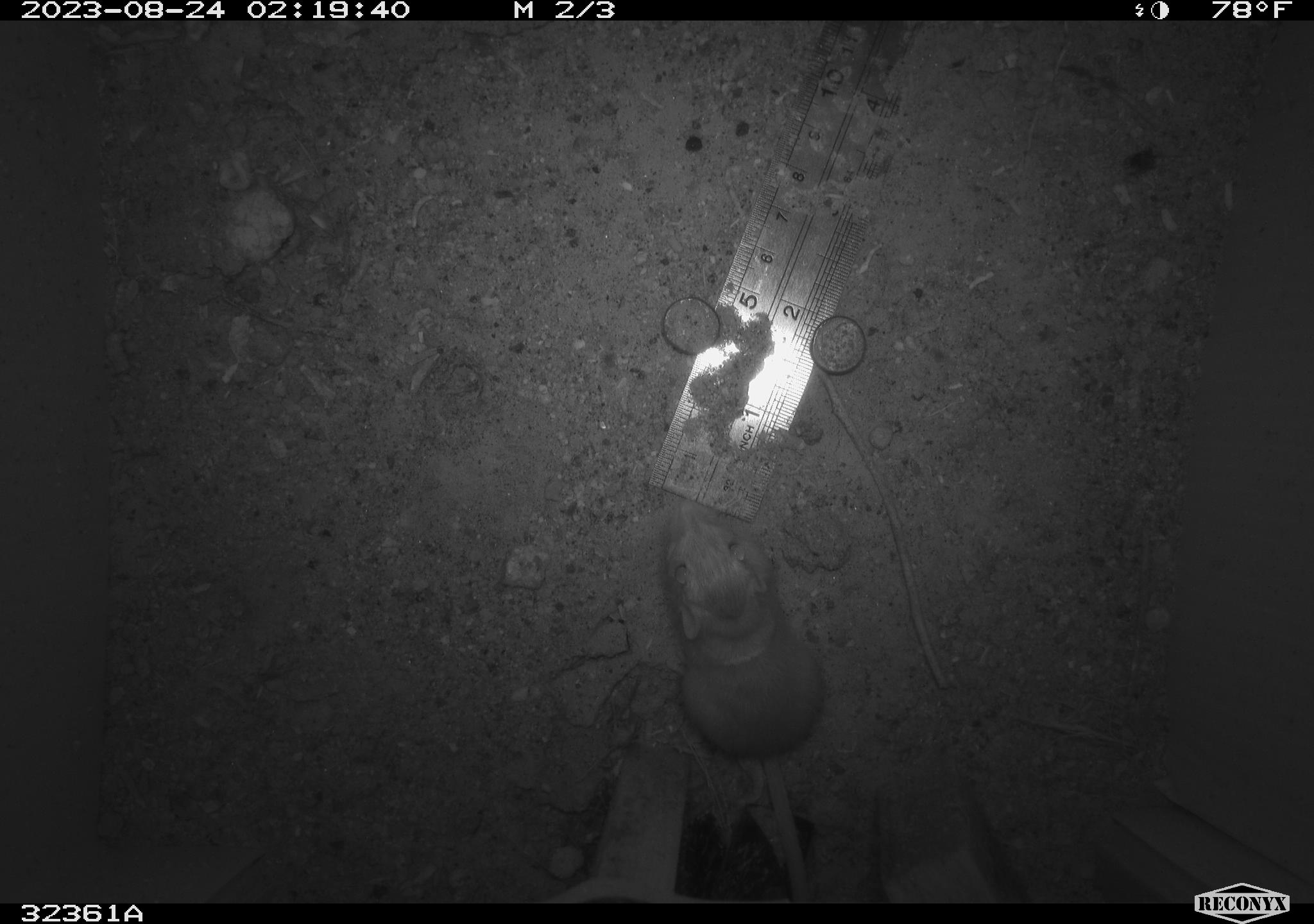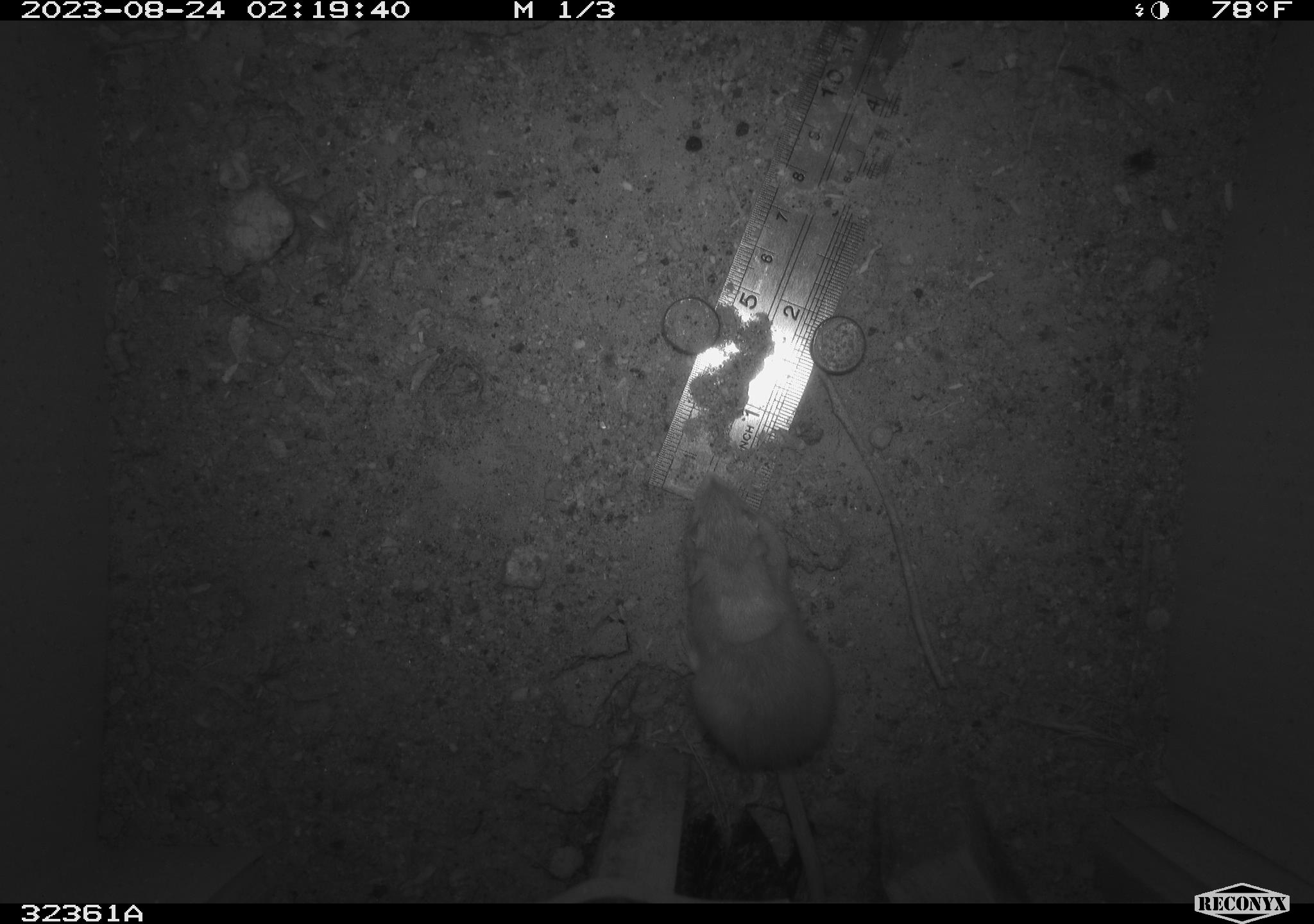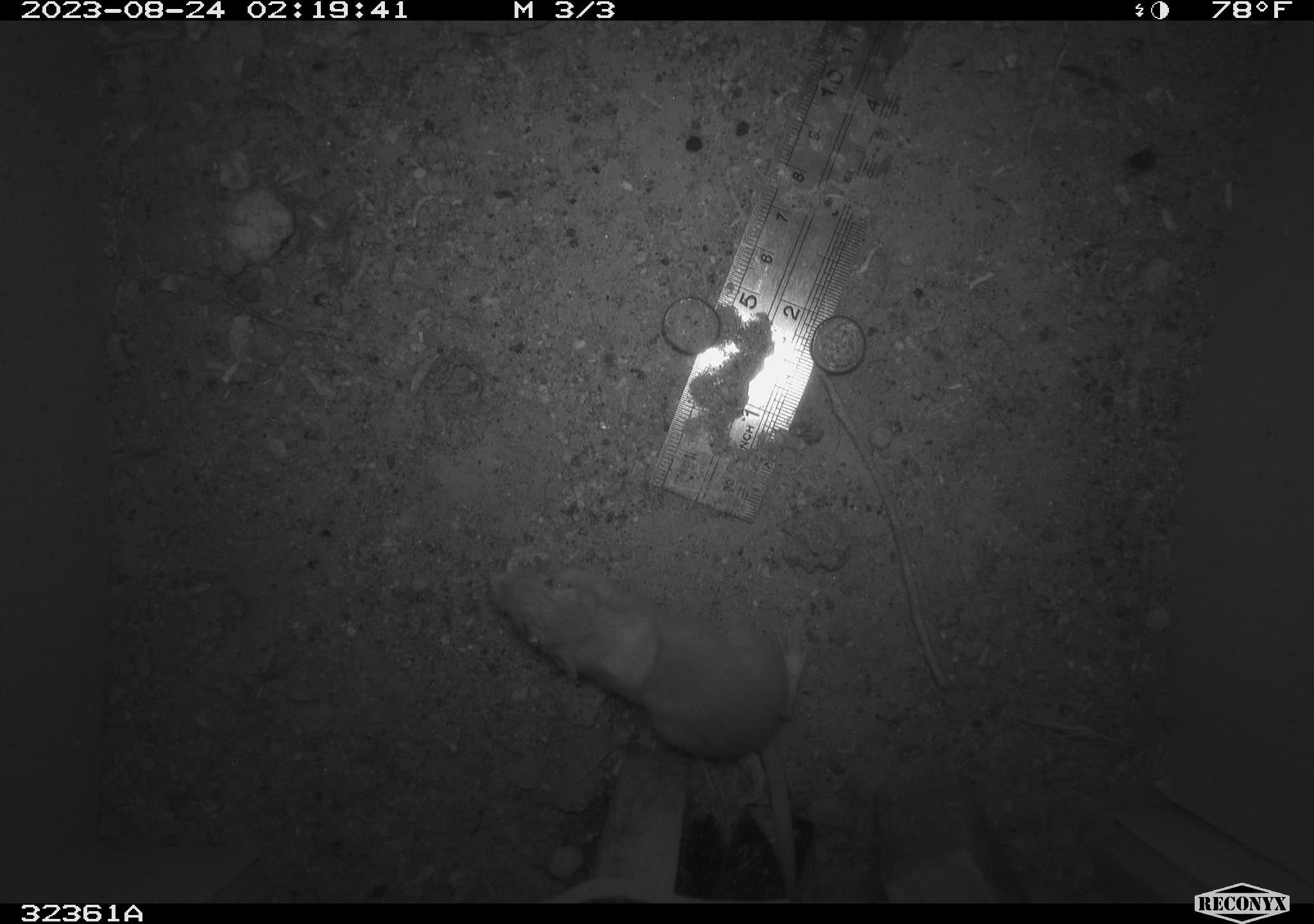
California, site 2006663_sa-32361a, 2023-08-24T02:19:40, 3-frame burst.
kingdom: Animalia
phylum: Chordata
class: Mammalia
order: Rodentia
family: Heteromyidae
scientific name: Heteromyidae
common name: kangaroo rats and pocket mice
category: heteromyidae family